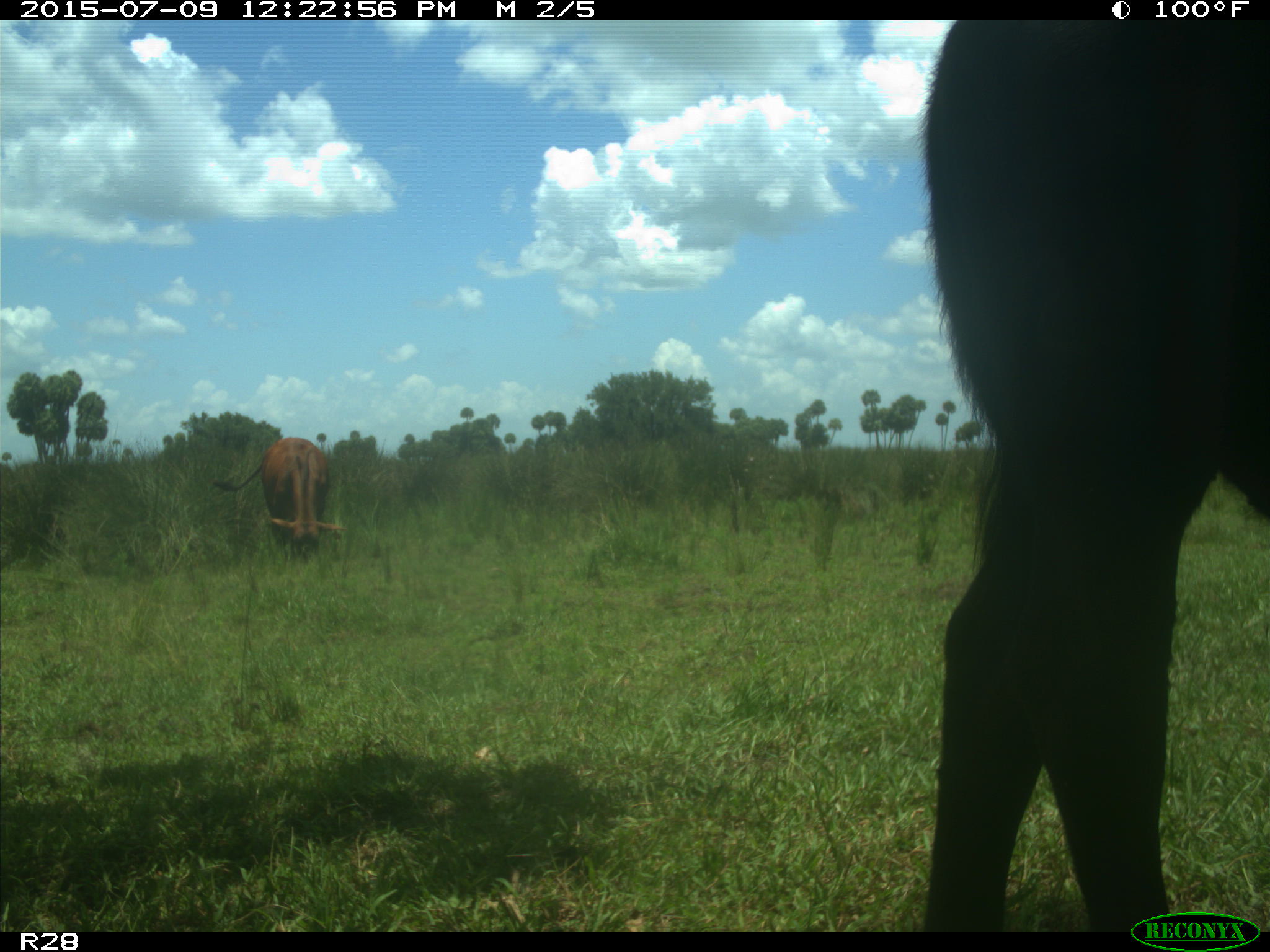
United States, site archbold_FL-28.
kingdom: Animalia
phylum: Chordata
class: Mammalia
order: Artiodactyla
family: Bovidae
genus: Bos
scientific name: Bos taurus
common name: domestic cow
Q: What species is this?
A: Bos taurus (domestic cow).